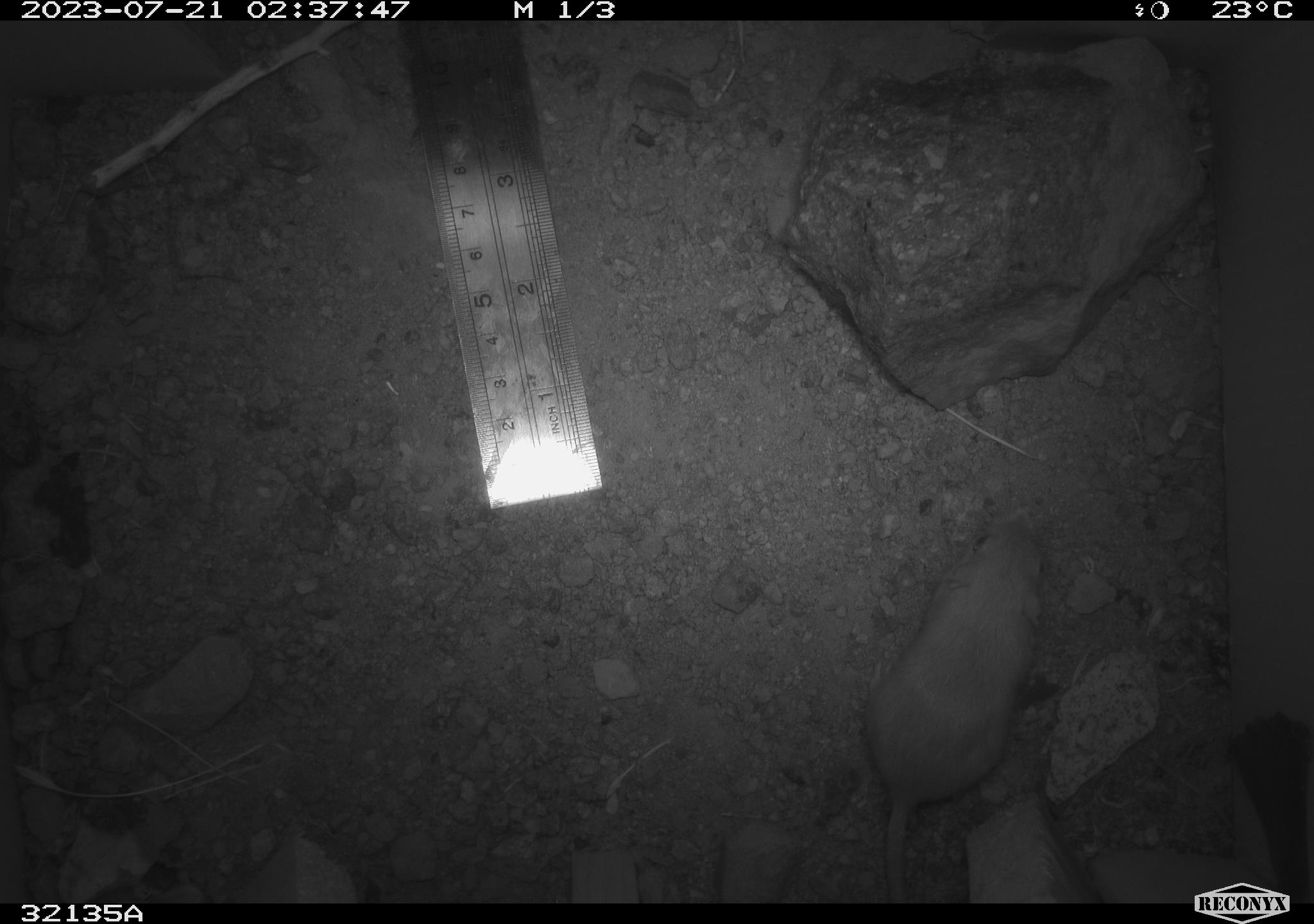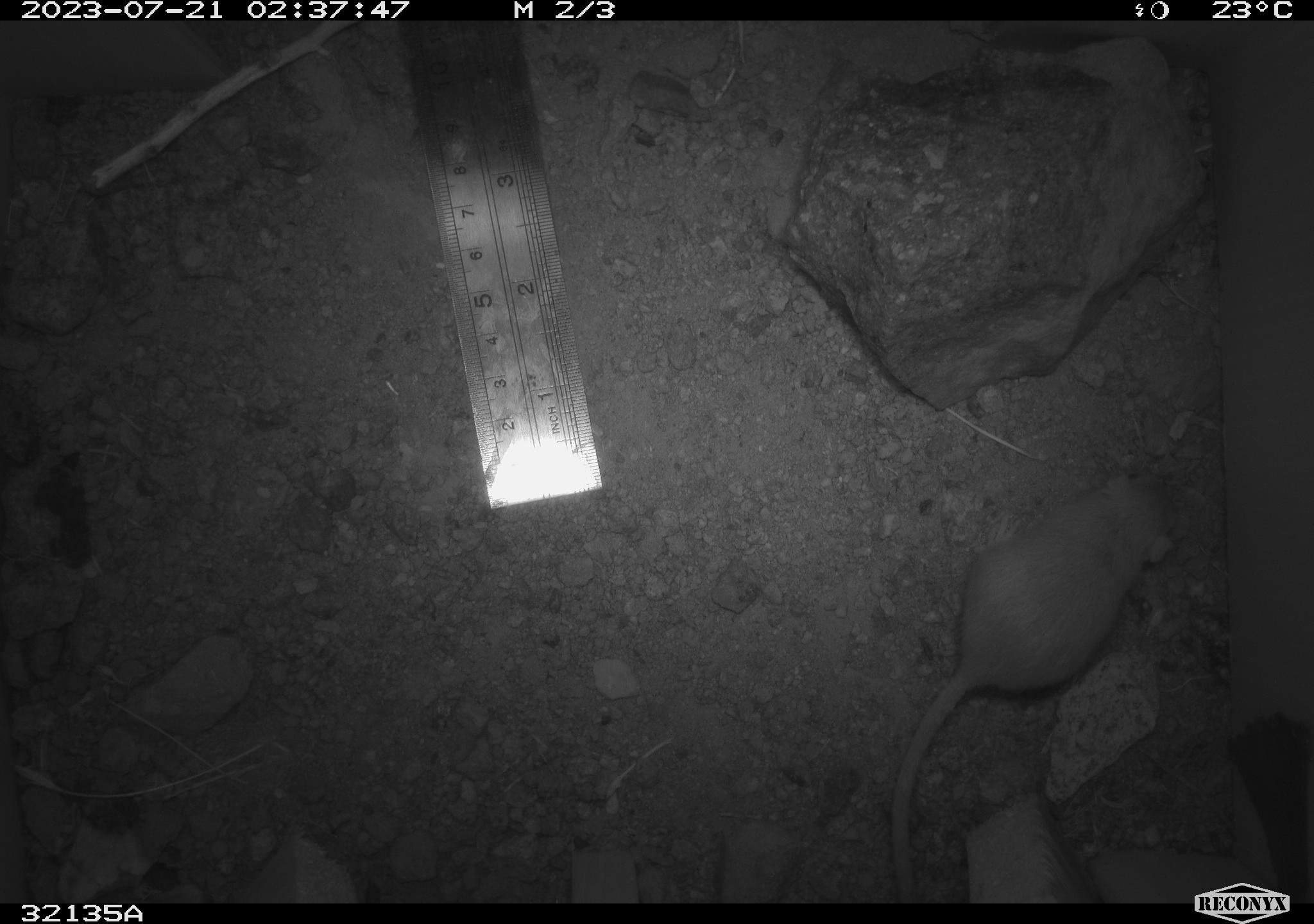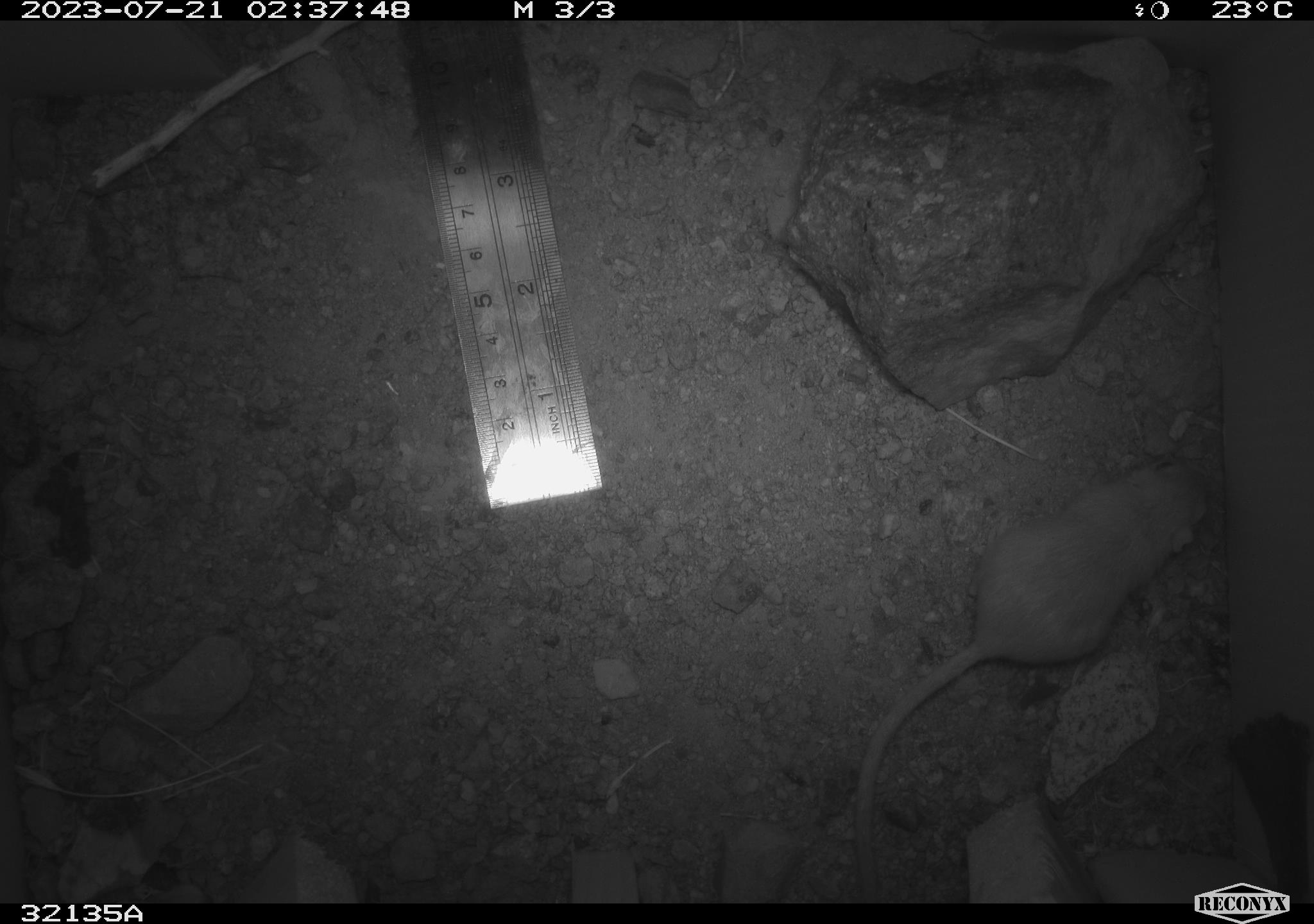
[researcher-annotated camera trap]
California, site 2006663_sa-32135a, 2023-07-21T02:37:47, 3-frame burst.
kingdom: Animalia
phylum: Chordata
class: Mammalia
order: Rodentia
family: Heteromyidae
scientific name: Heteromyidae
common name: kangaroo rats and pocket mice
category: heteromyidae family